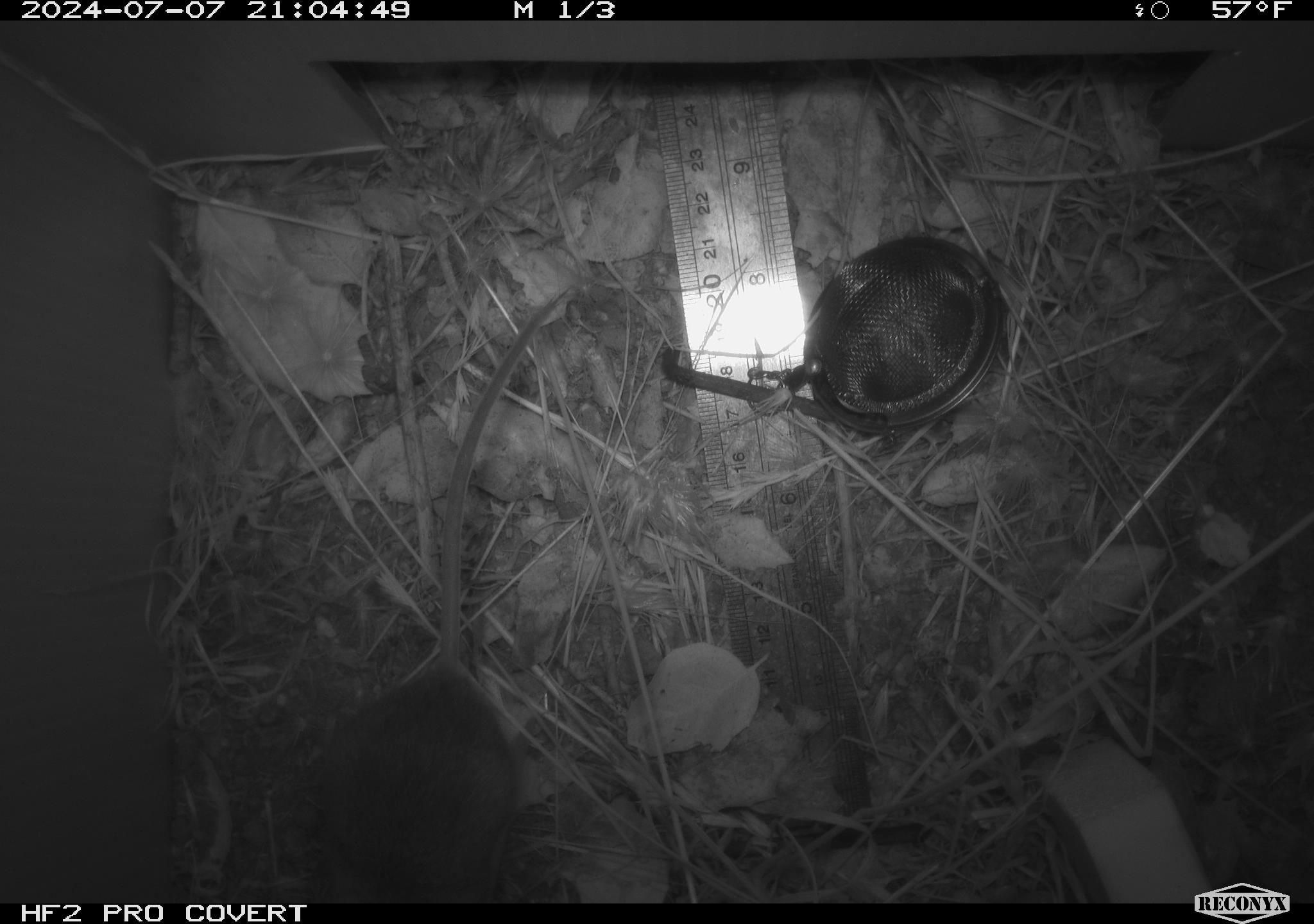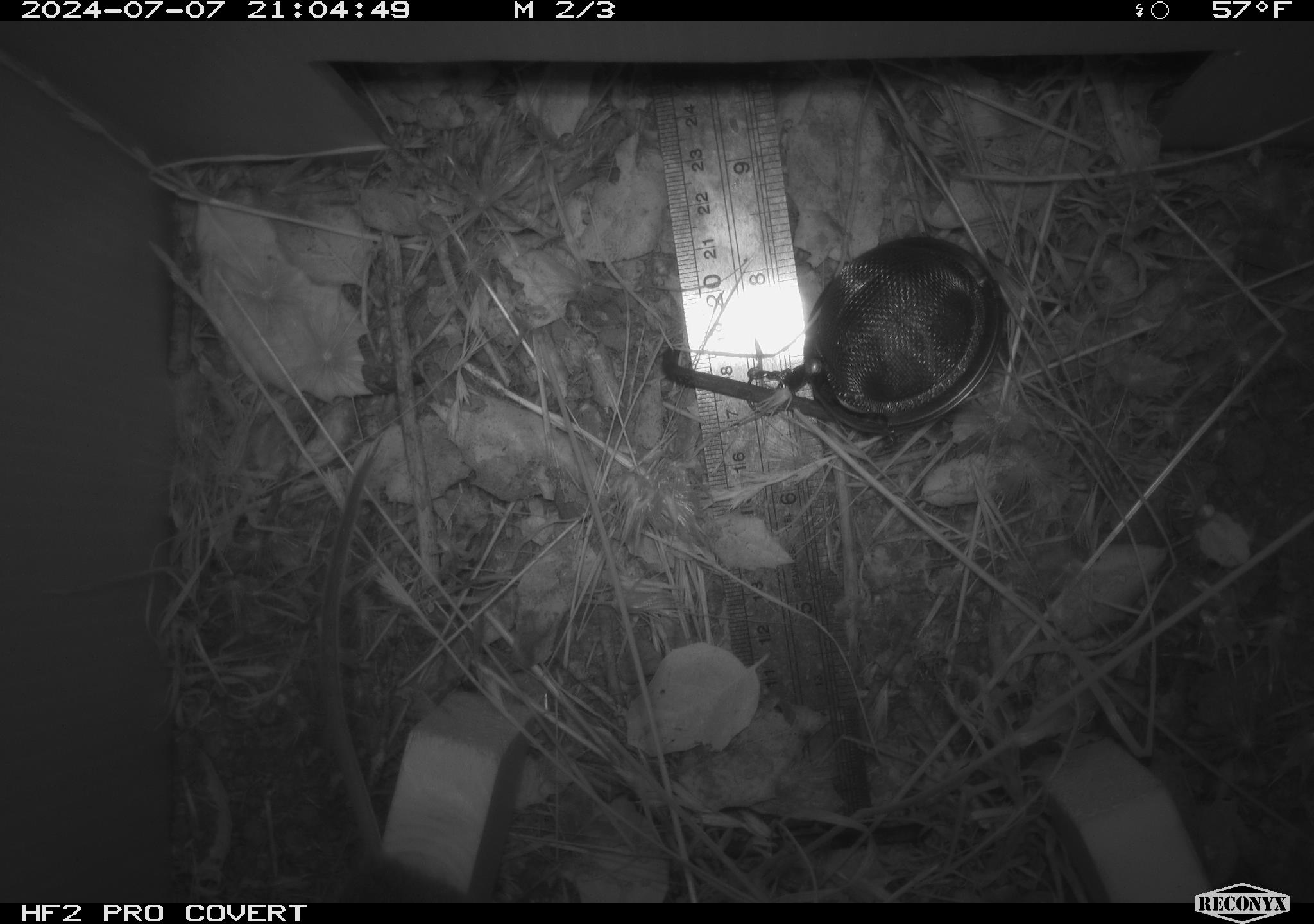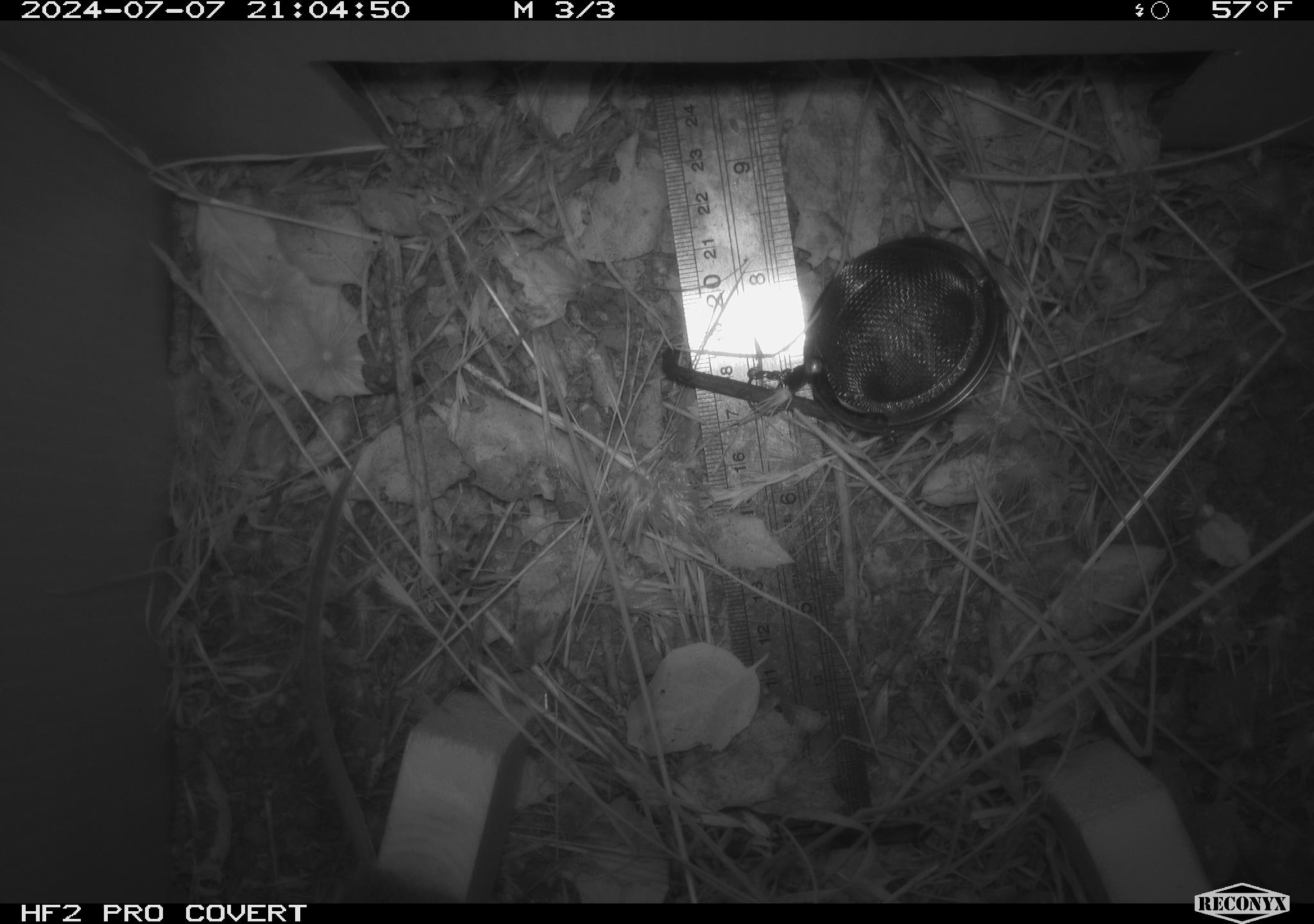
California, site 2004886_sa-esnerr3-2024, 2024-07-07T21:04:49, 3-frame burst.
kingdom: Animalia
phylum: Chordata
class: Mammalia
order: Rodentia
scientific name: Rodentia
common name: rodent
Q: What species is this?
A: Rodent (Rodentia).